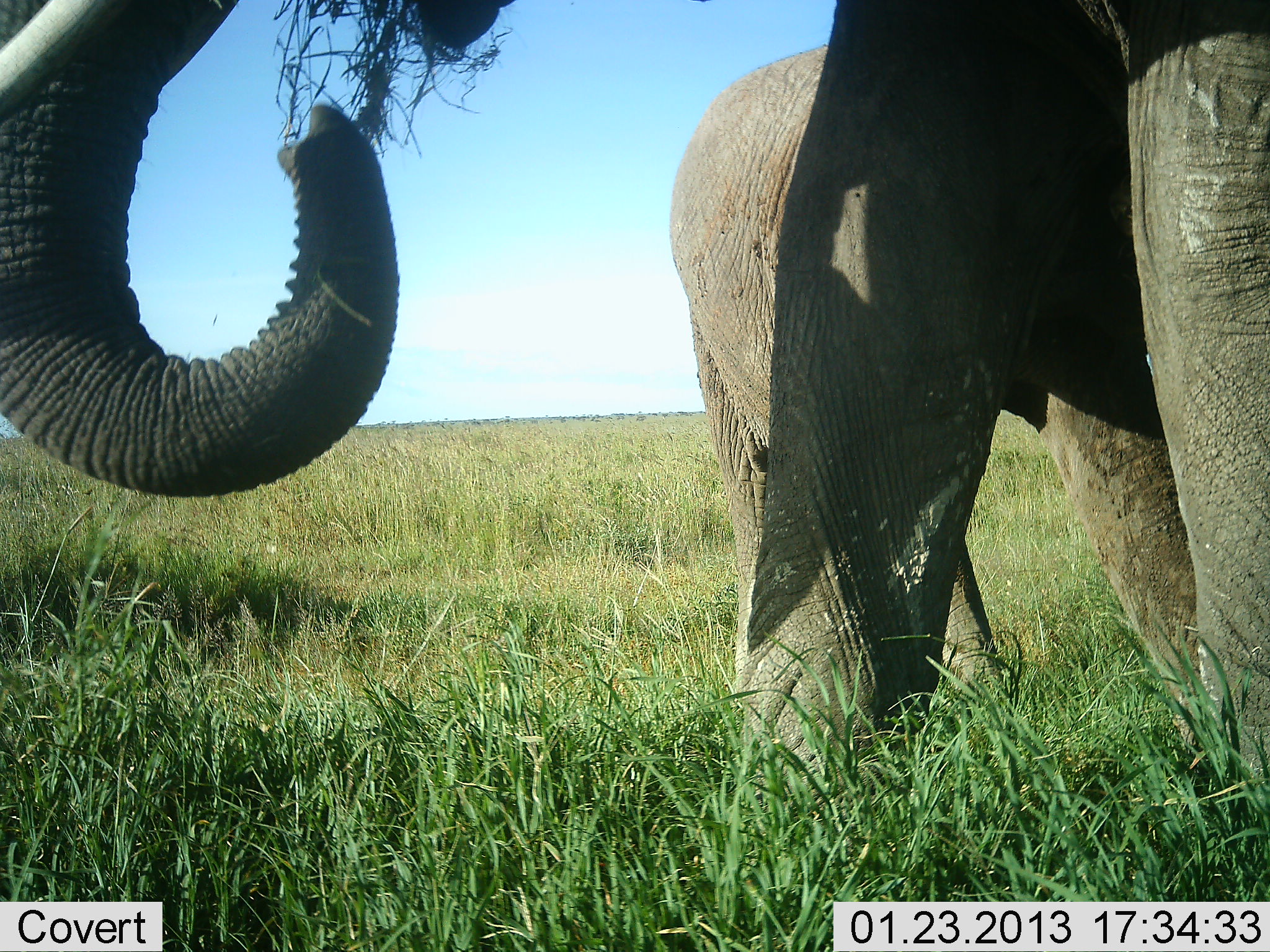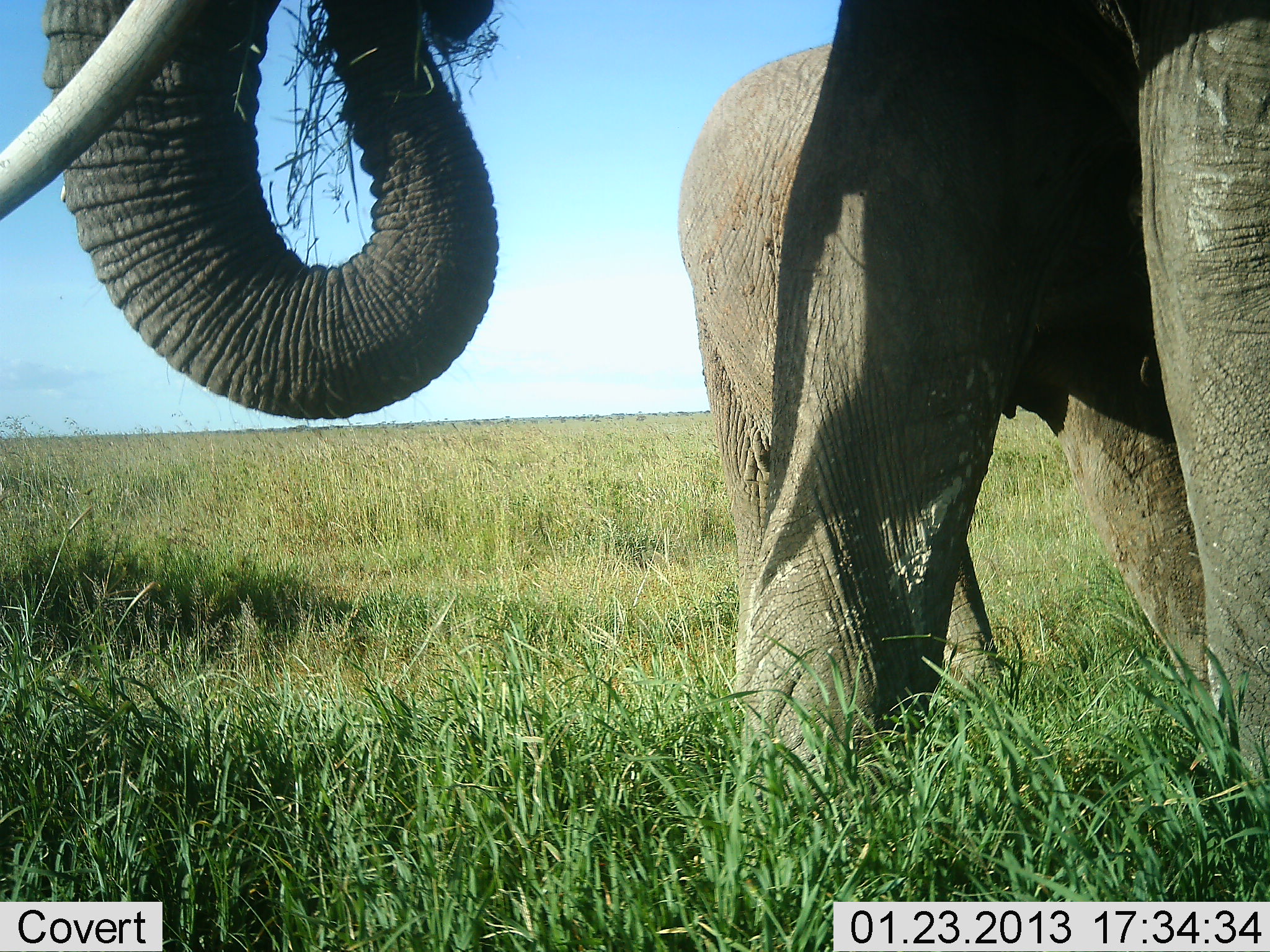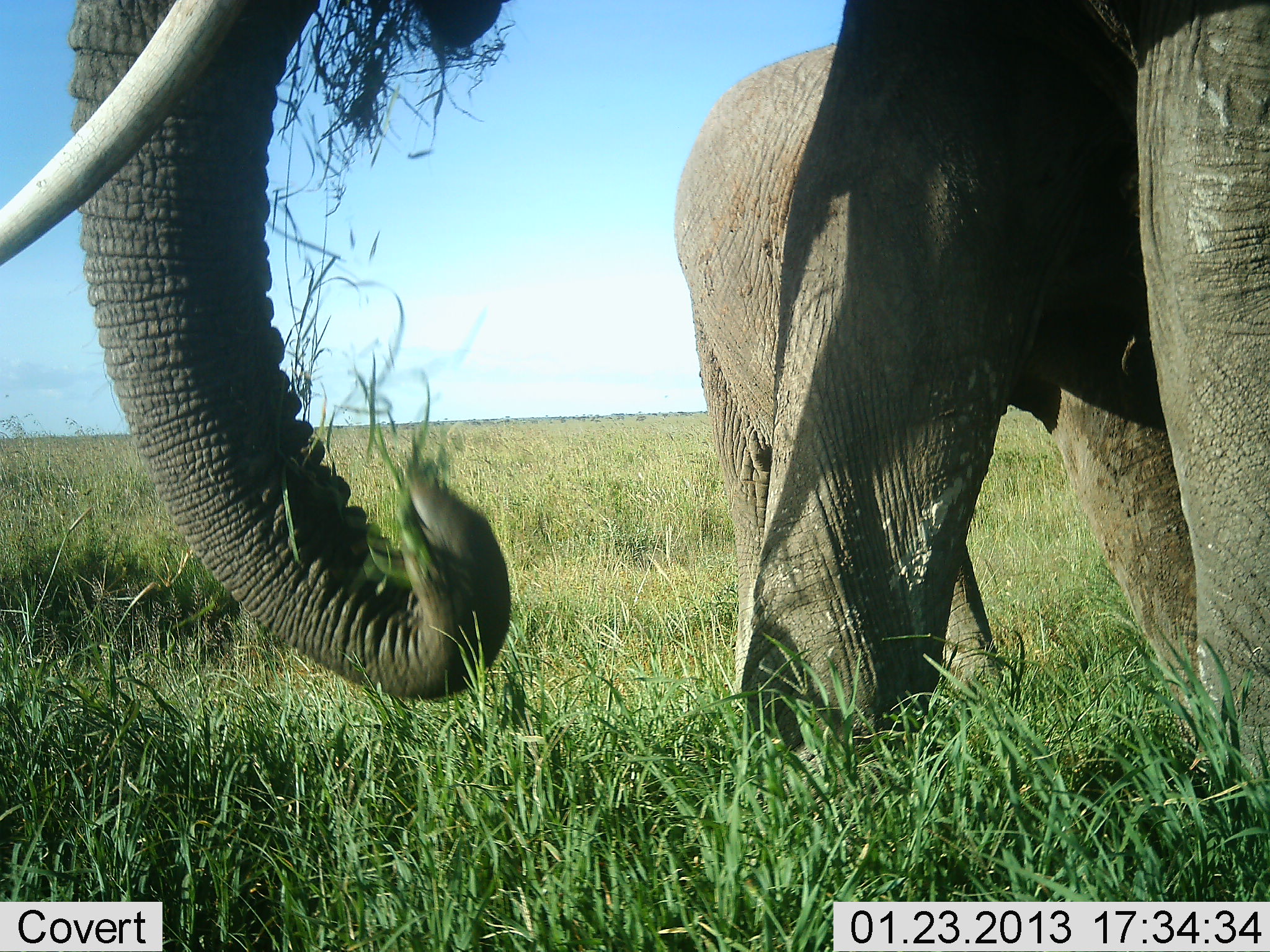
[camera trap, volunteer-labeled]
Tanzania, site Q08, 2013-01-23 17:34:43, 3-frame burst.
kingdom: Animalia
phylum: Chordata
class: Mammalia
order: Proboscidea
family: Elephantidae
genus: Loxodonta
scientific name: Loxodonta africana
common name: african bush elephant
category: elephant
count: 2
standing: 52%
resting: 0%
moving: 2%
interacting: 4%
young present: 28%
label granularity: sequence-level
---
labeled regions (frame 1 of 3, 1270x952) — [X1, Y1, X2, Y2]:
animal: [1, 1, 1270, 870]; [666, 42, 1217, 782]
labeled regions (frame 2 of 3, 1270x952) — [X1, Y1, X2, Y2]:
animal: [1, 1, 1270, 930]; [678, 40, 1212, 733]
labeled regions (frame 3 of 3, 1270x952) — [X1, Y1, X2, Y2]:
animal: [0, 0, 1269, 887]; [674, 42, 1204, 745]